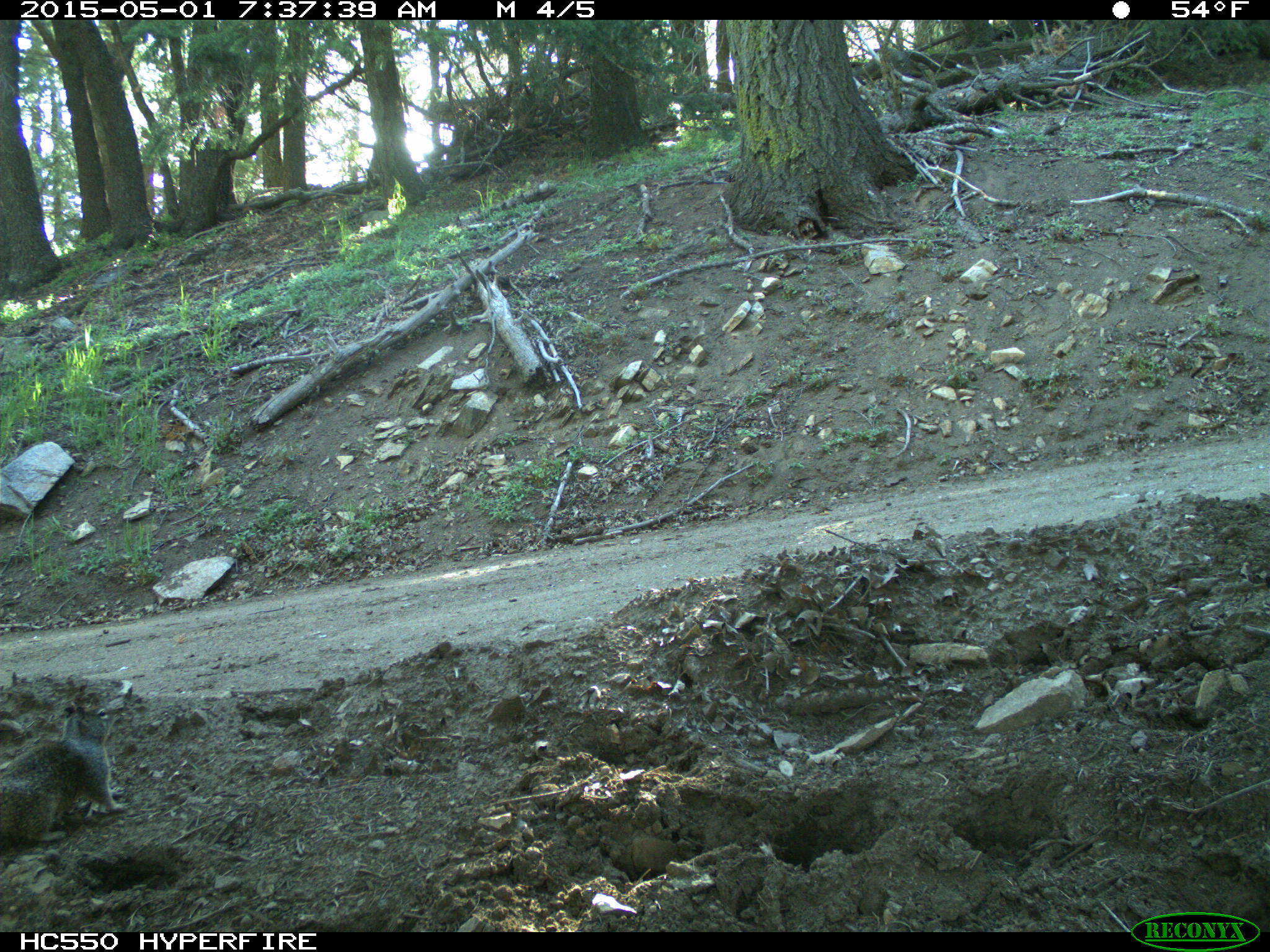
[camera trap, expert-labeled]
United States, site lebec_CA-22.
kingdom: Animalia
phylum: Chordata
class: Mammalia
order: Rodentia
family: Sciuridae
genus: Otospermophilus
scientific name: Otospermophilus beecheyi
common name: california ground squirrel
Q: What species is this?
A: Otospermophilus beecheyi (california ground squirrel).